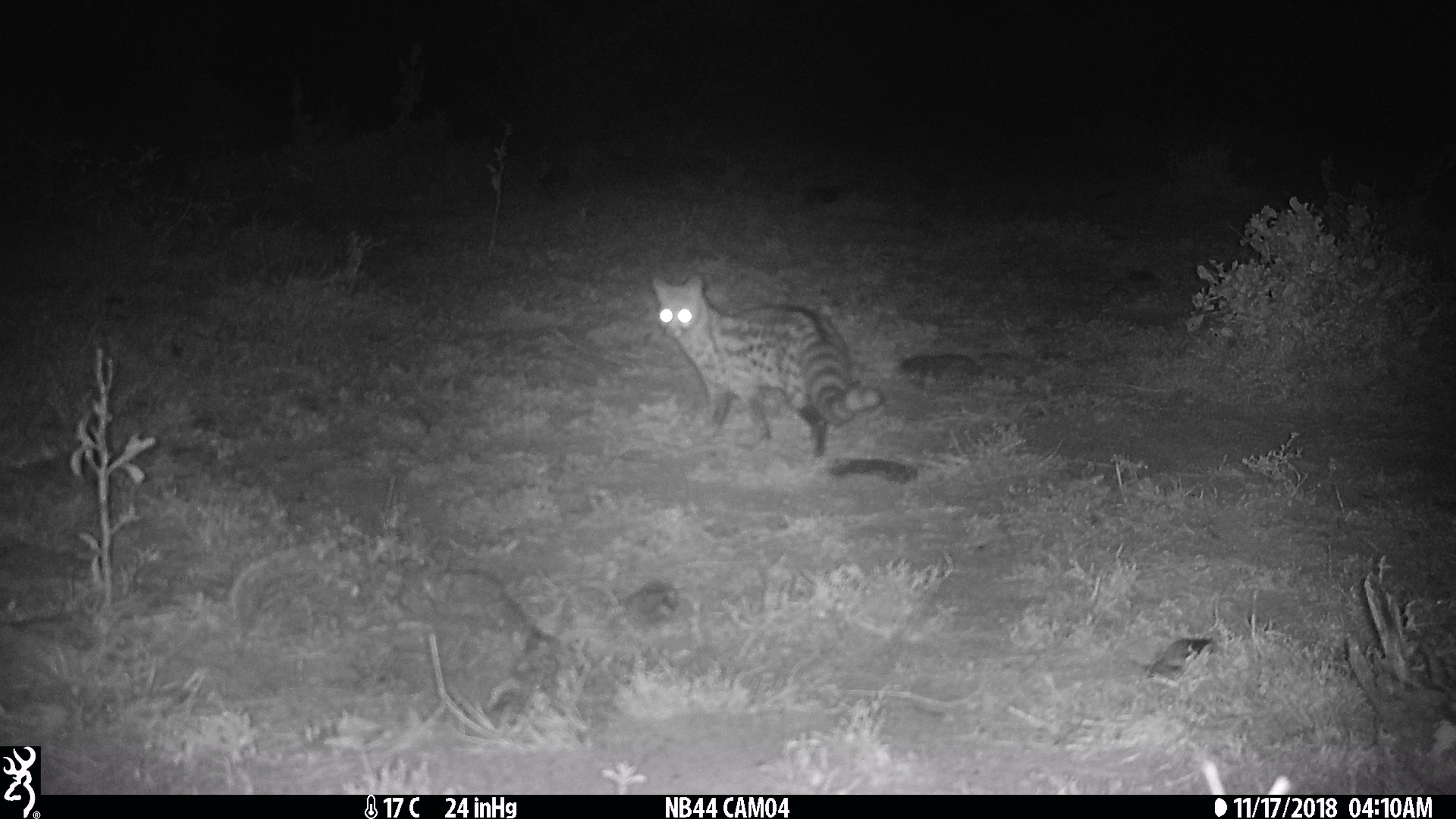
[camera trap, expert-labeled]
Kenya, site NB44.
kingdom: Animalia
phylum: Chordata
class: Mammalia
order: Carnivora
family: Viverridae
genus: Genetta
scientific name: Genetta genetta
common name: genet